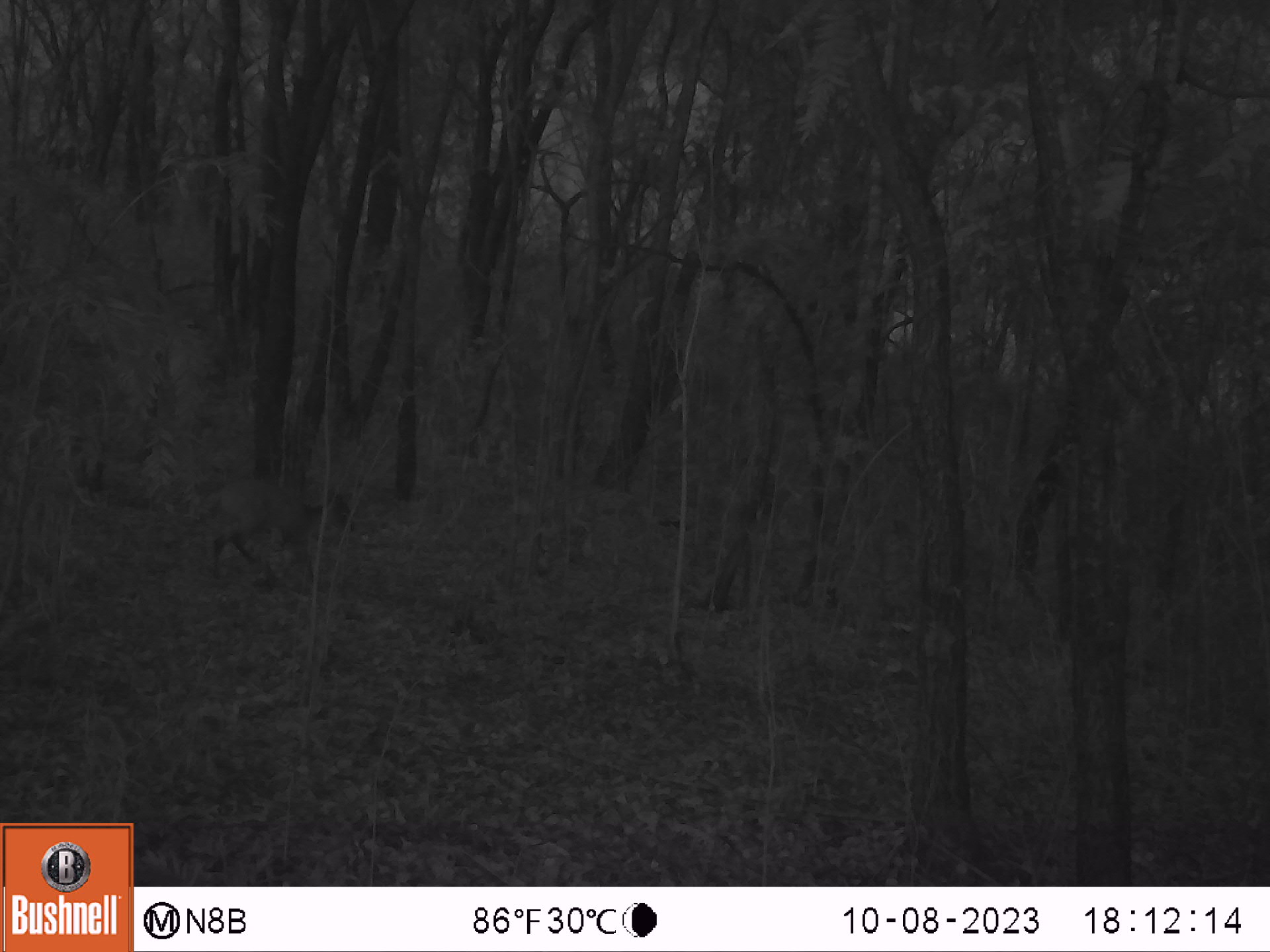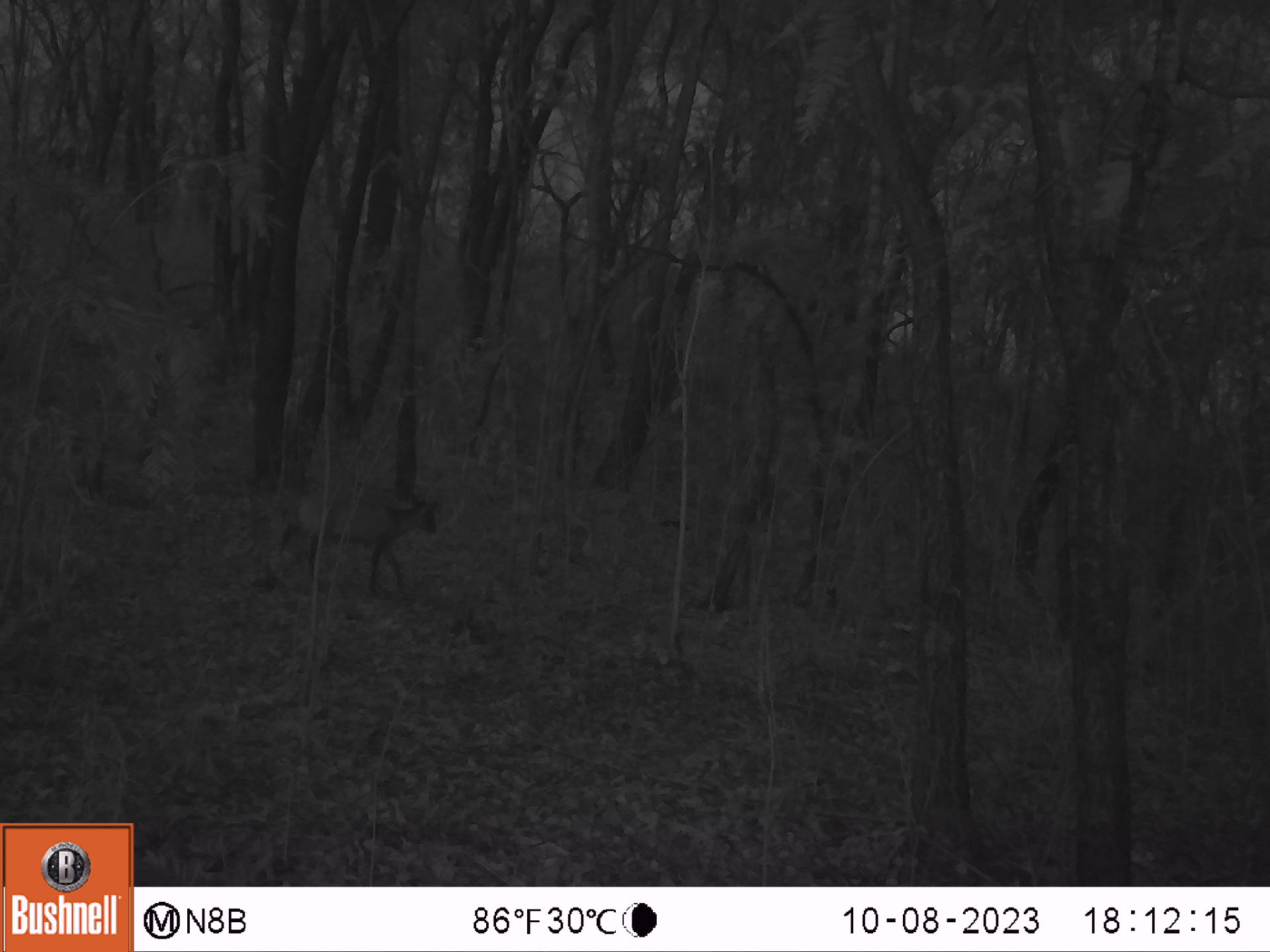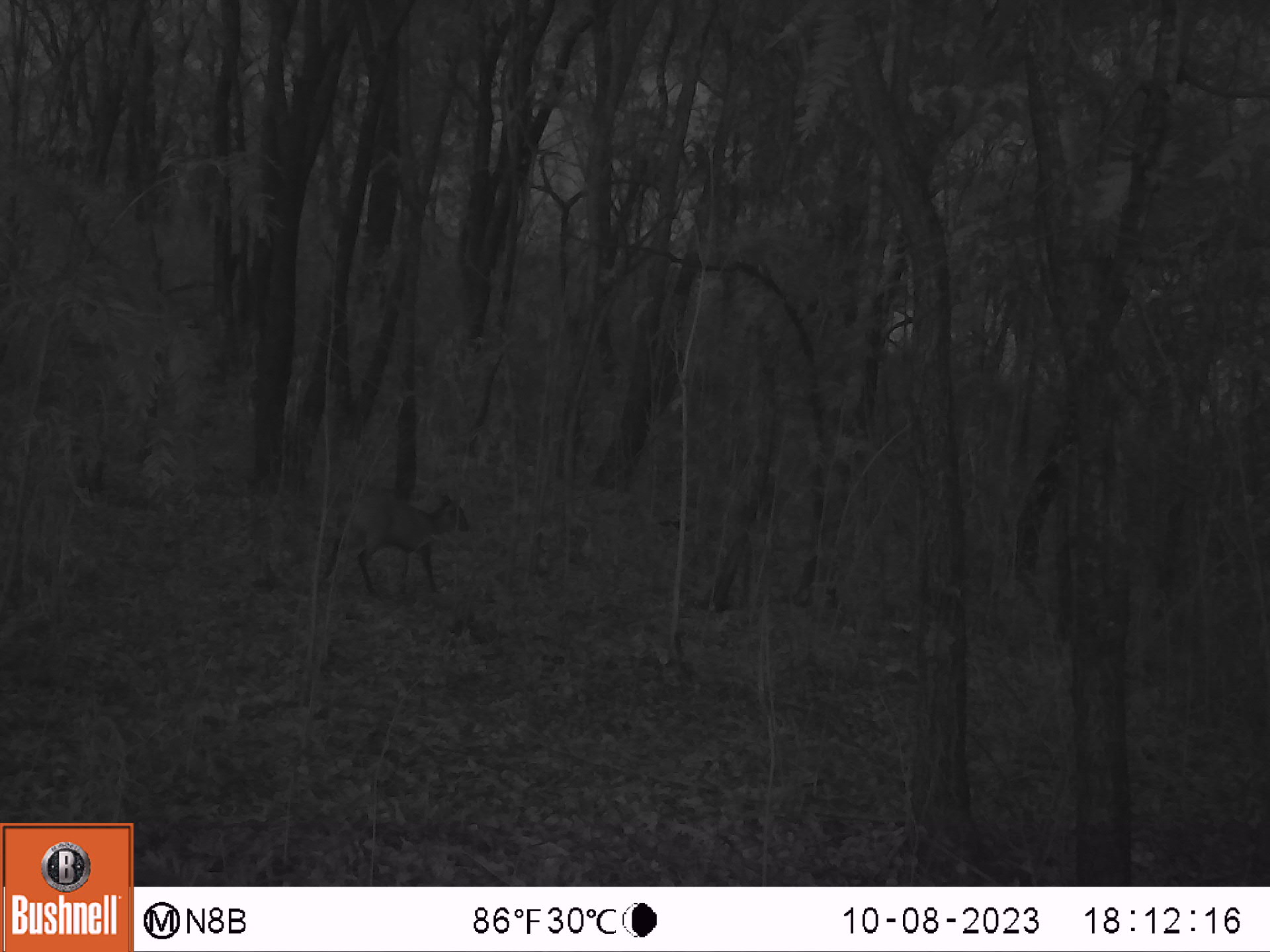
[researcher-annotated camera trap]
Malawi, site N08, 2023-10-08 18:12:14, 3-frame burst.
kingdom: Animalia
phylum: Chordata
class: Mammalia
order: Artiodactyla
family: Bovidae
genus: Cephalophorus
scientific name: Cephalophorus natalensis natalensis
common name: red duiker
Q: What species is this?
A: Red duiker (Cephalophorus natalensis natalensis).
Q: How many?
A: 1.